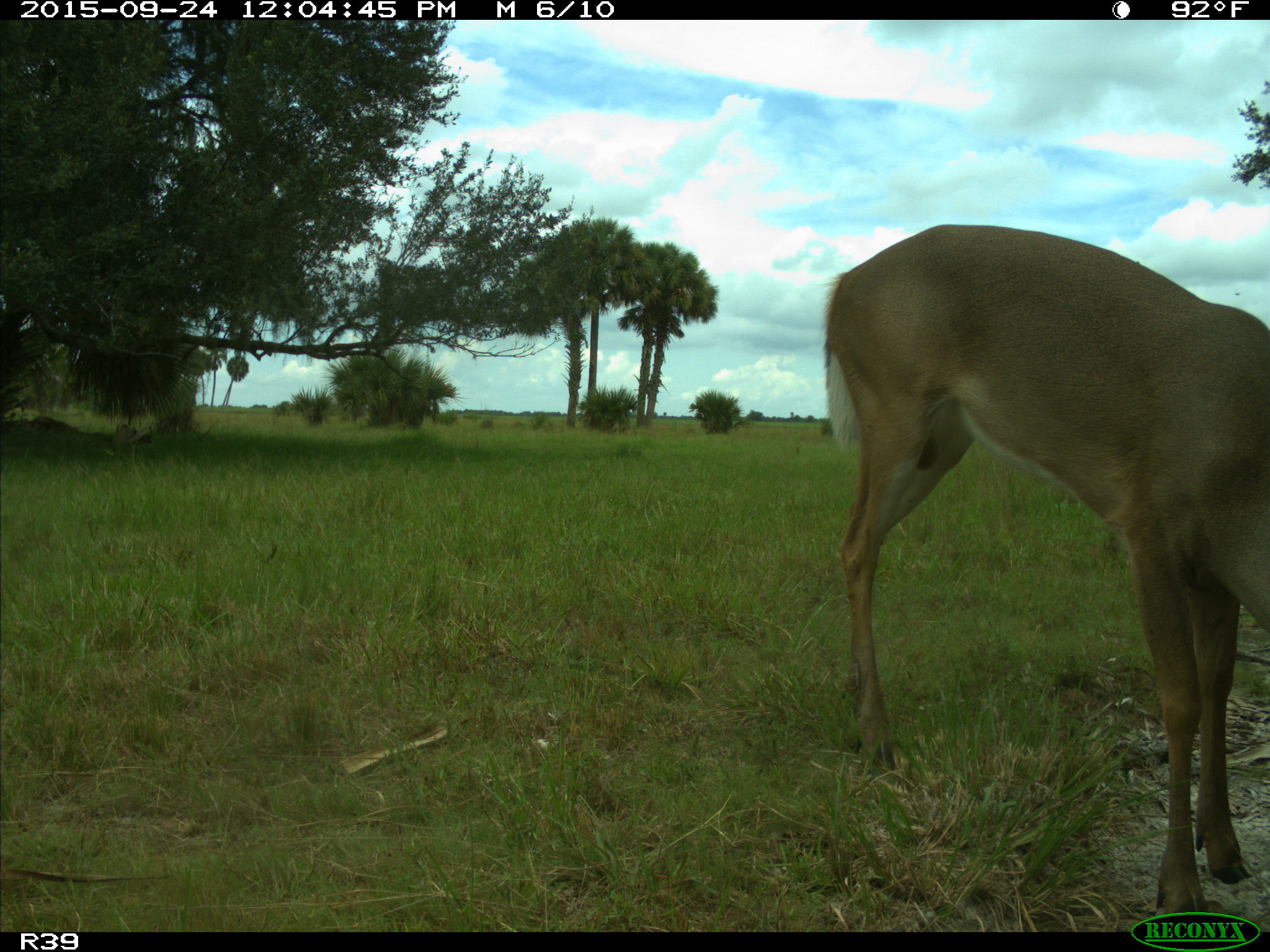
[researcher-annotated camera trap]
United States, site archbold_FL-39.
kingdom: Animalia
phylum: Chordata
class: Mammalia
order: Artiodactyla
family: Cervidae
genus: Odocoileus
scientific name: Odocoileus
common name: deer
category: unidentified deer